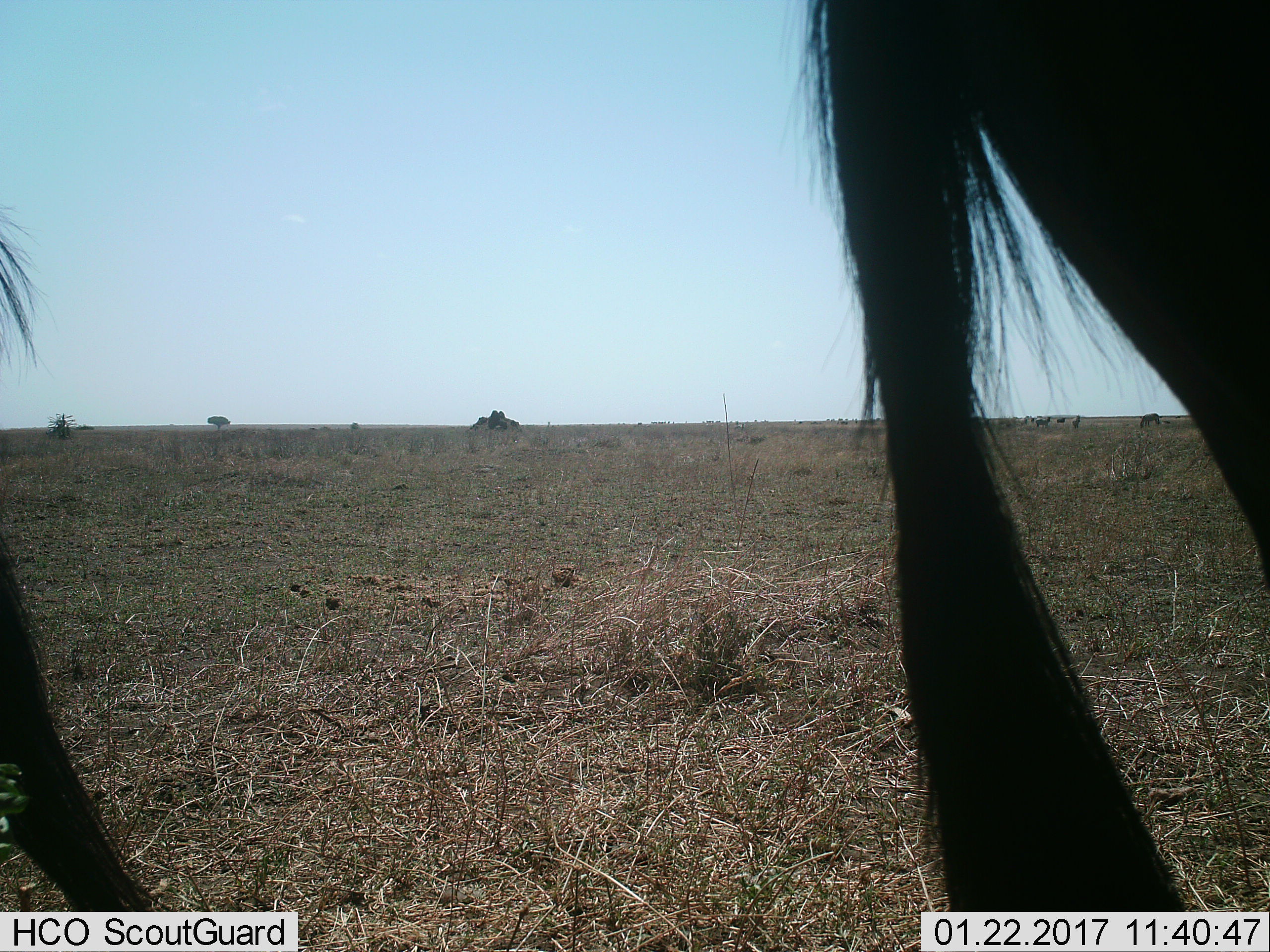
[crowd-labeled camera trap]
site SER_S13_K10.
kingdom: Animalia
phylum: Chordata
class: Mammalia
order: Artiodactyla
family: Bovidae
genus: Connochaetes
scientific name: Connochaetes taurinus taurinus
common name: blue wildebeest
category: wildebeestblue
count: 7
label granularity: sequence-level